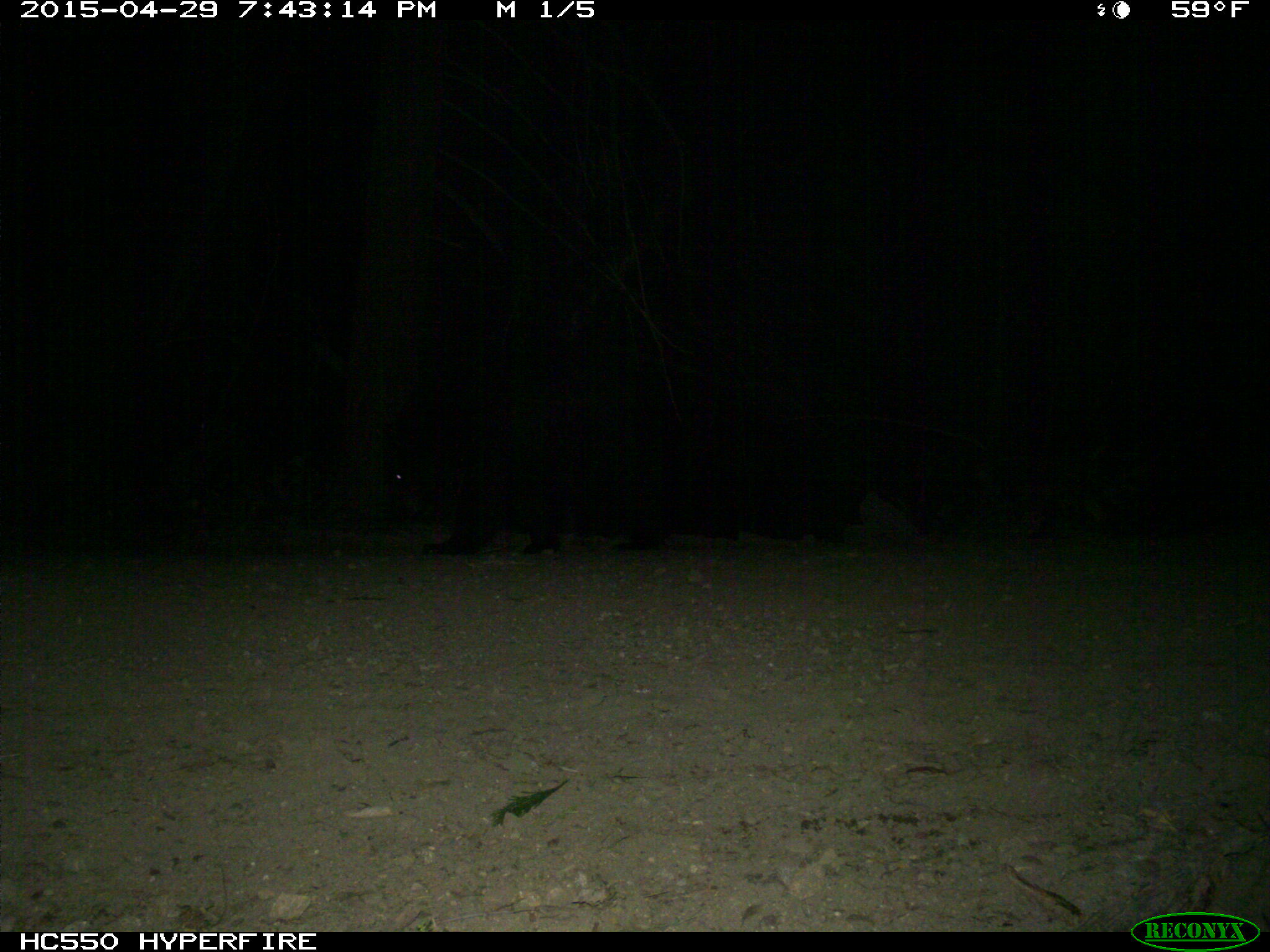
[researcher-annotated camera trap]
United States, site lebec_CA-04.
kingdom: Animalia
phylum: Chordata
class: Mammalia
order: Carnivora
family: Ursidae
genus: Ursus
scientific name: Ursus americanus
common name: american black bear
Ursus americanus (american black bear).